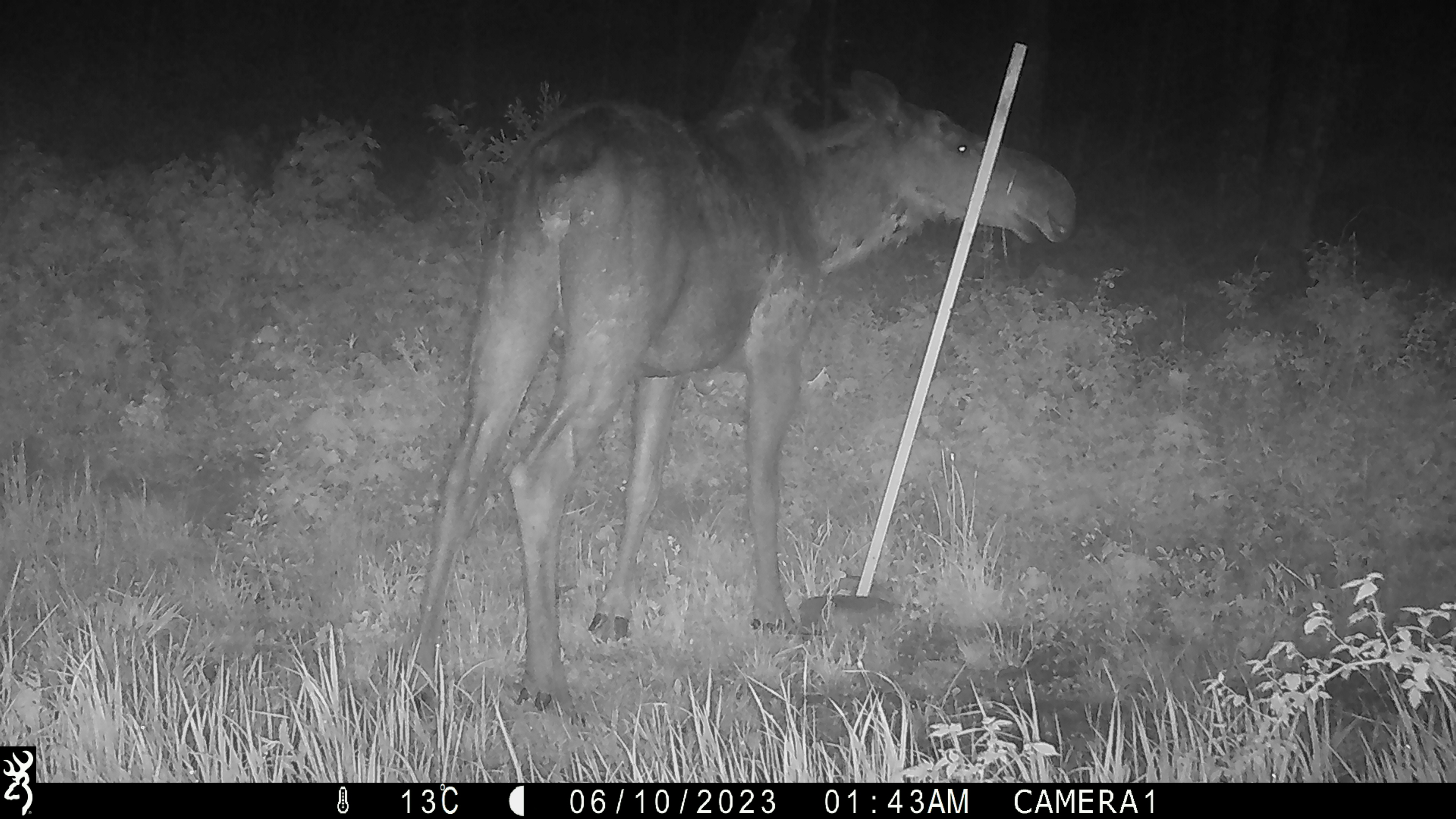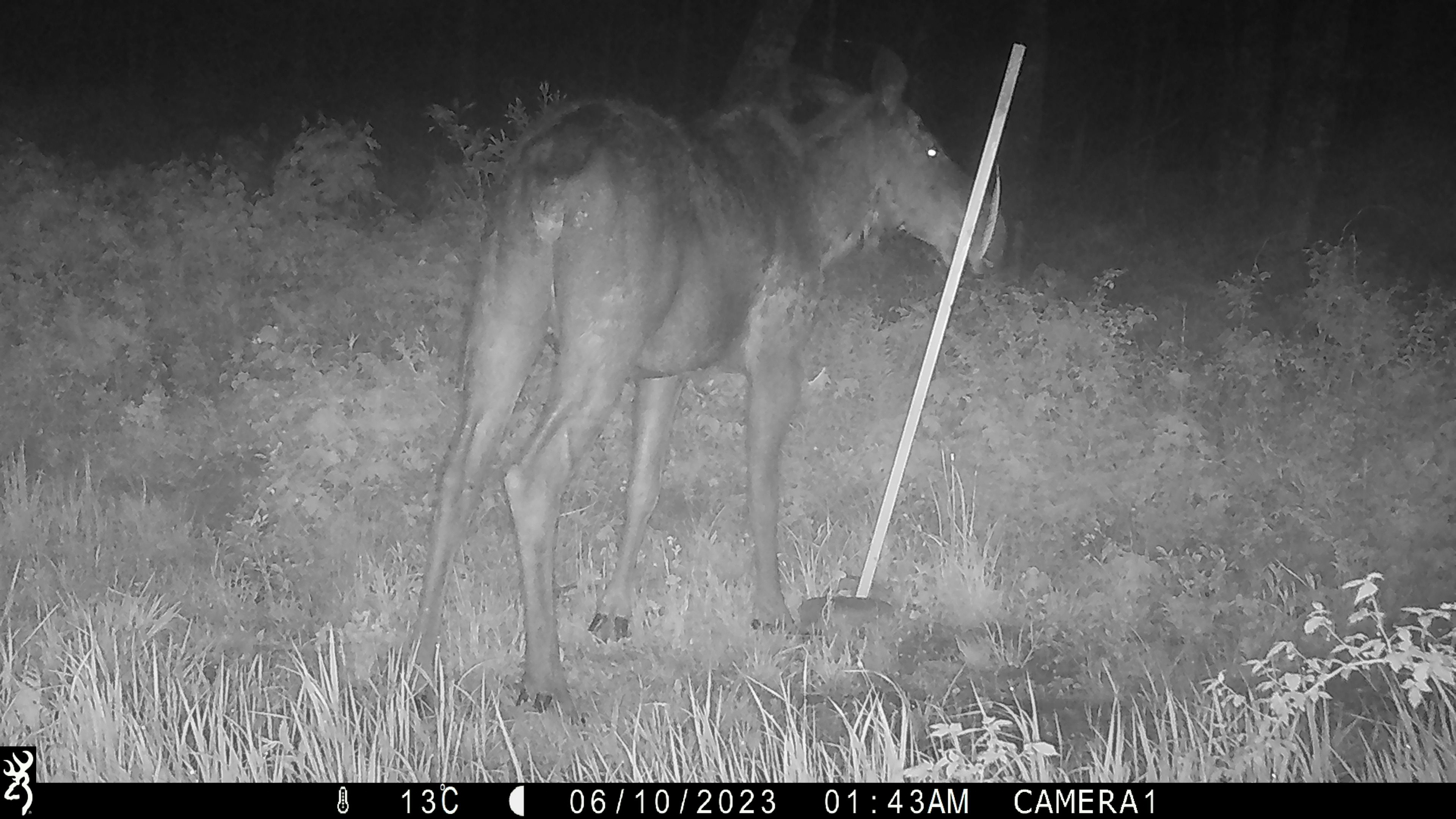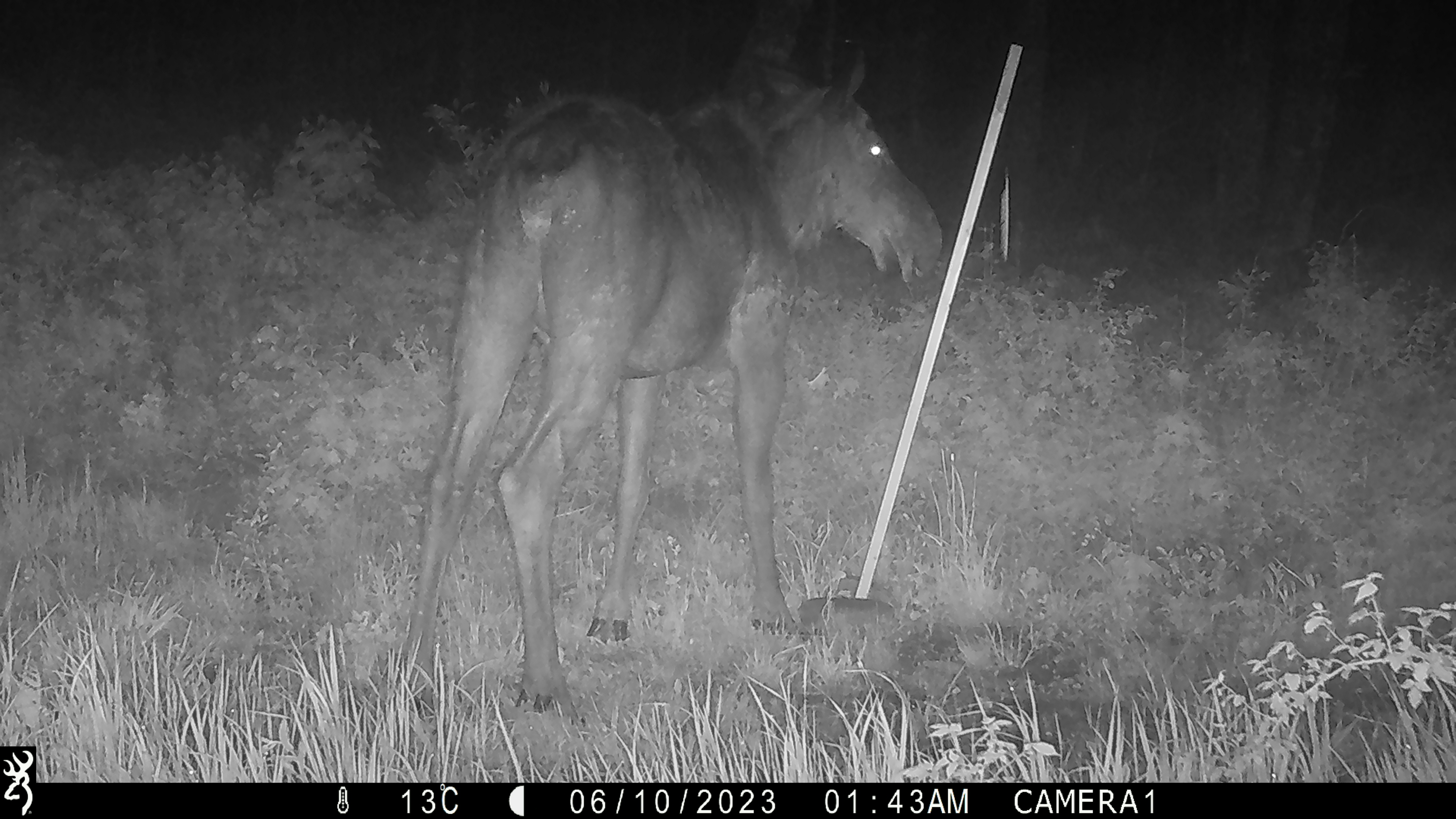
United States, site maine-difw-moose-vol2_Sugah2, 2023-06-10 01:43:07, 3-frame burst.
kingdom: Animalia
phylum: Chordata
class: Mammalia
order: Artiodactyla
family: Cervidae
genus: Alces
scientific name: Alces alces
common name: moose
Moose (Alces alces).